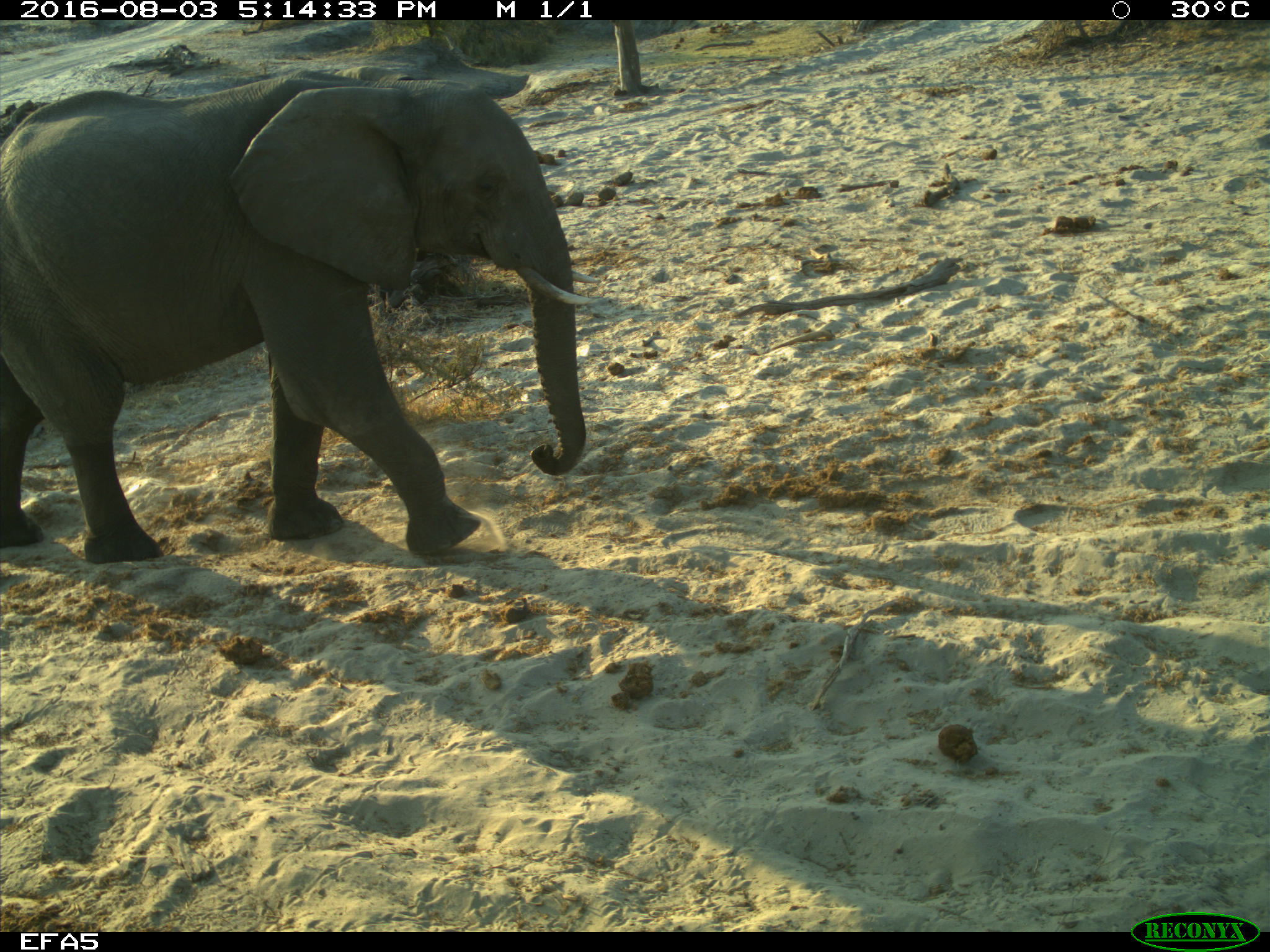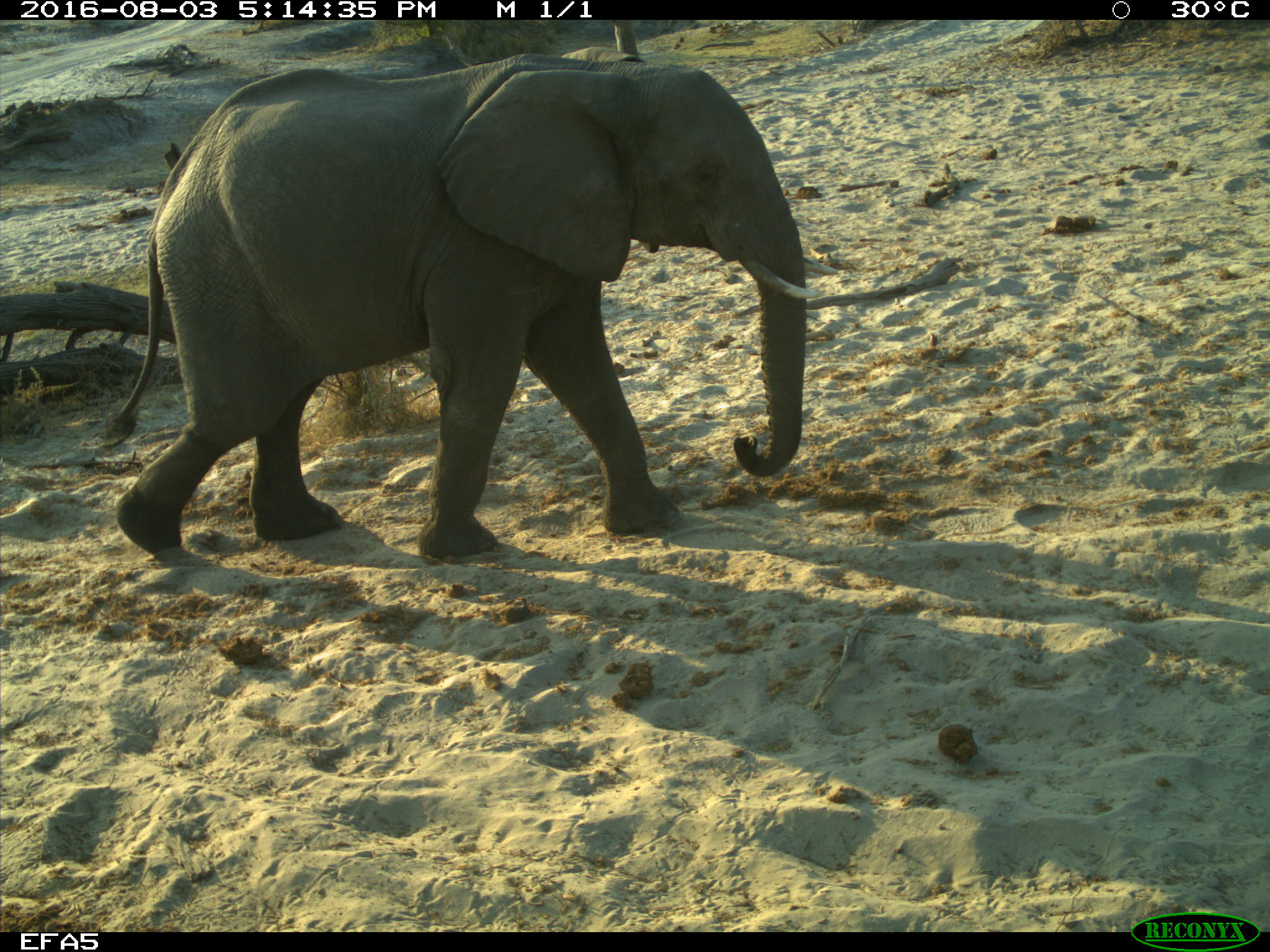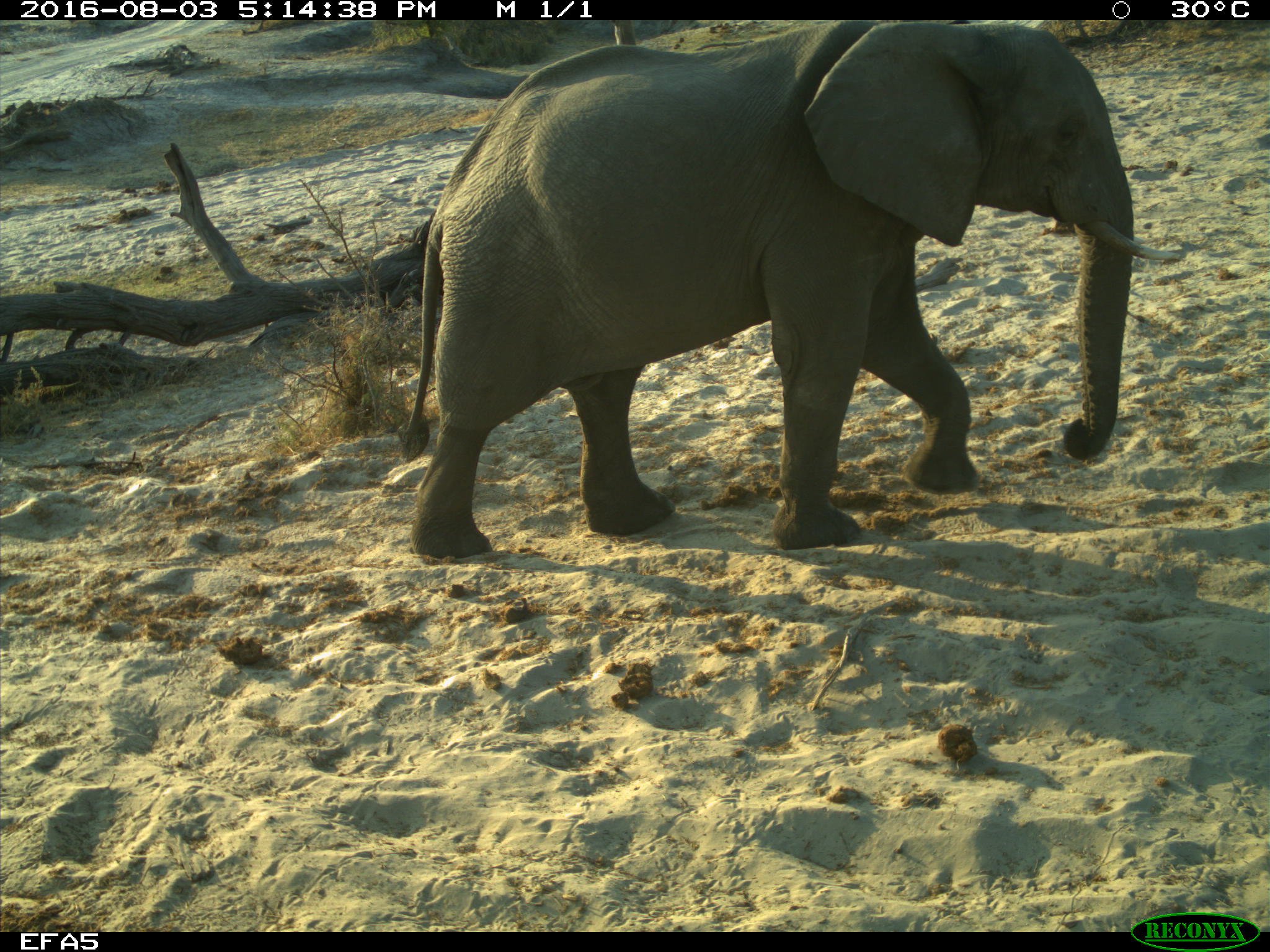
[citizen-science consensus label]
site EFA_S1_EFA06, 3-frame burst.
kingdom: Animalia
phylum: Chordata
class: Mammalia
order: Proboscidea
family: Elephantidae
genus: Loxodonta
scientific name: Loxodonta africana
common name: african bush elephant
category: elephant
Elephant (african bush elephant) (Loxodonta africana), count 1. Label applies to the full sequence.